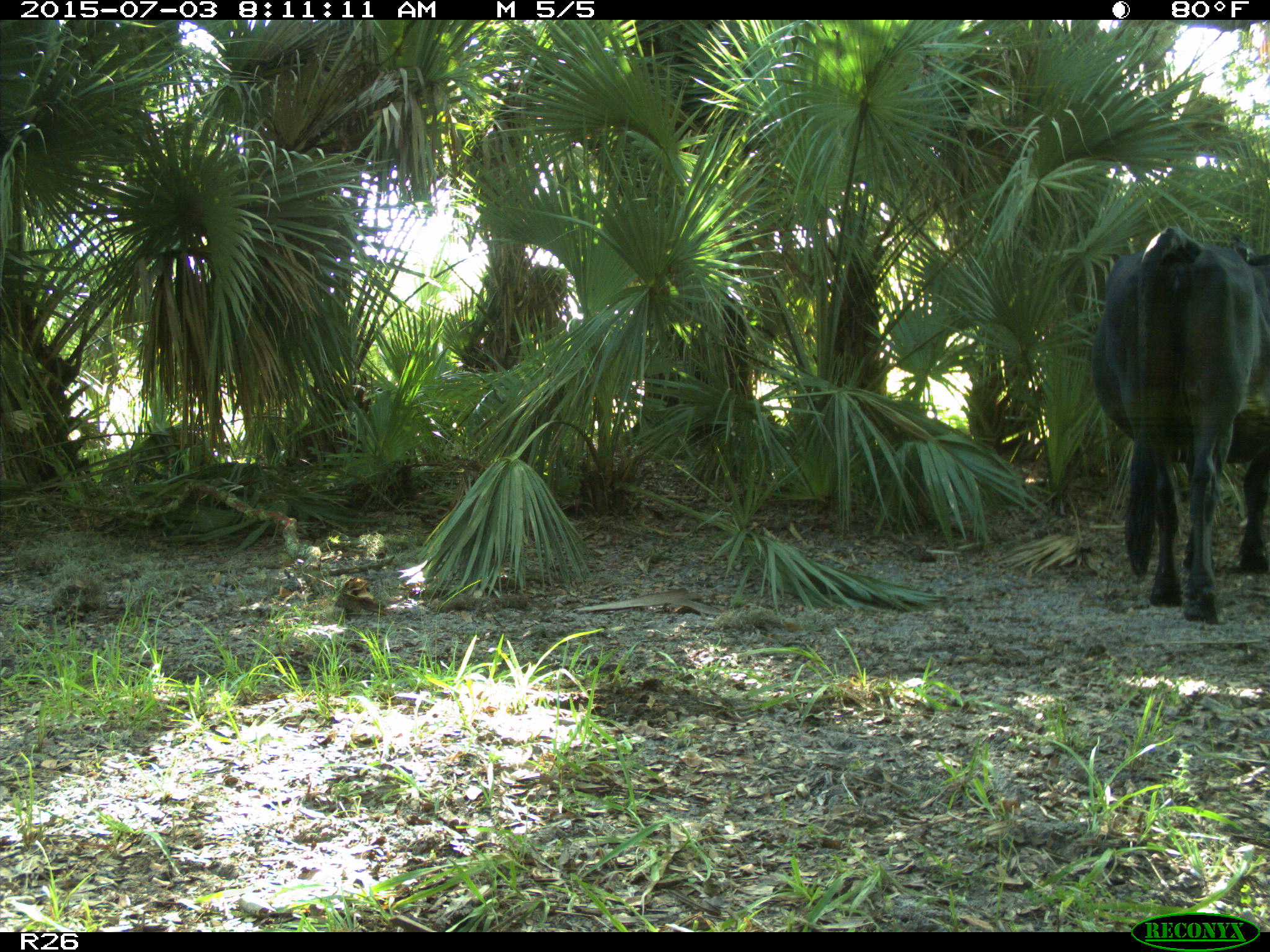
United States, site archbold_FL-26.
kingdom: Animalia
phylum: Chordata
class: Mammalia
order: Artiodactyla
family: Bovidae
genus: Bos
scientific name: Bos taurus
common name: domestic cow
Bos taurus (domestic cow).